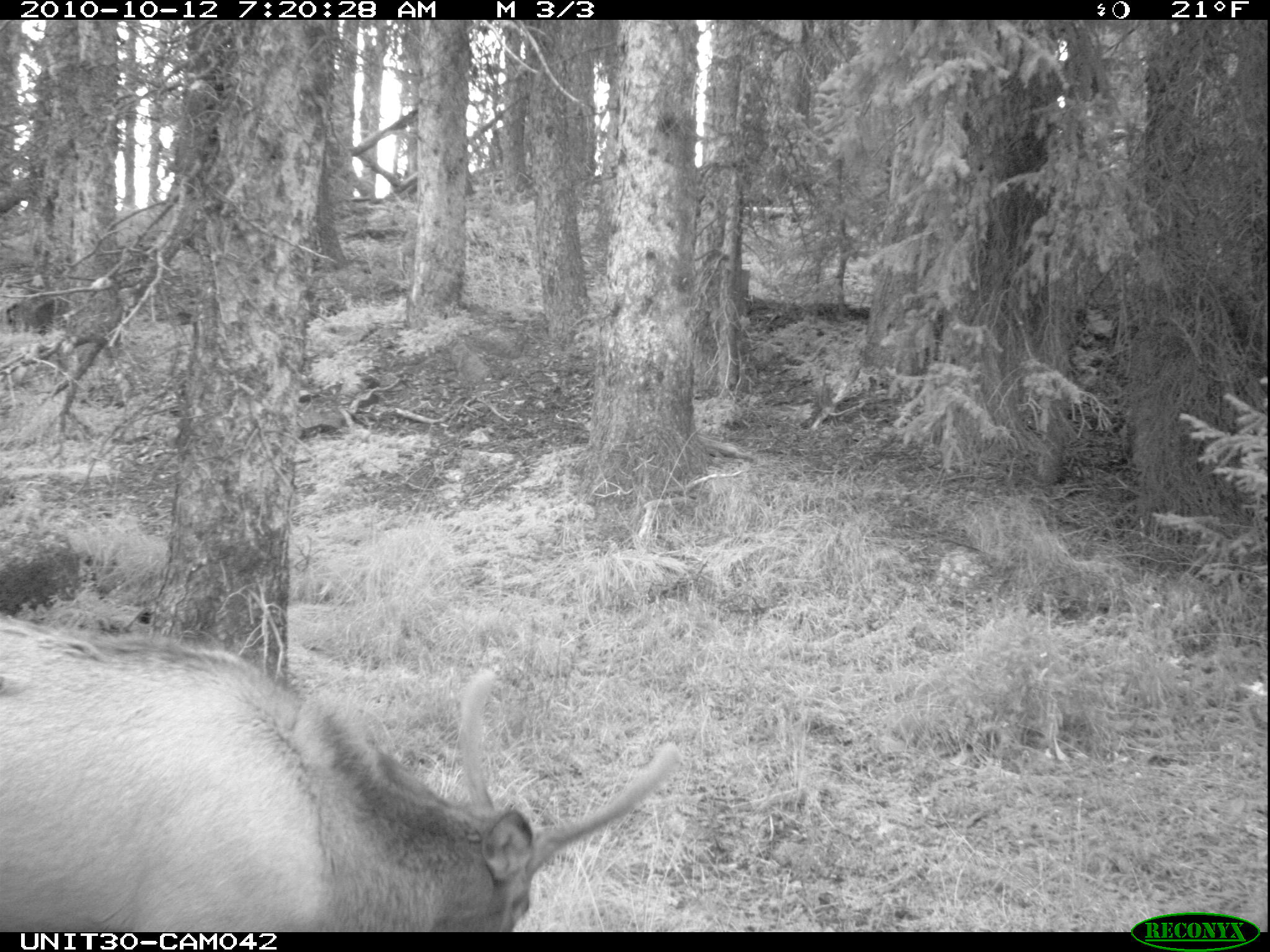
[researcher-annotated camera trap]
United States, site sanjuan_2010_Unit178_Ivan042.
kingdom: Animalia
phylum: Chordata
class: Mammalia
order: Artiodactyla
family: Cervidae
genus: Cervus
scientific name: Cervus elaphus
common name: red deer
Cervus elaphus (red deer).